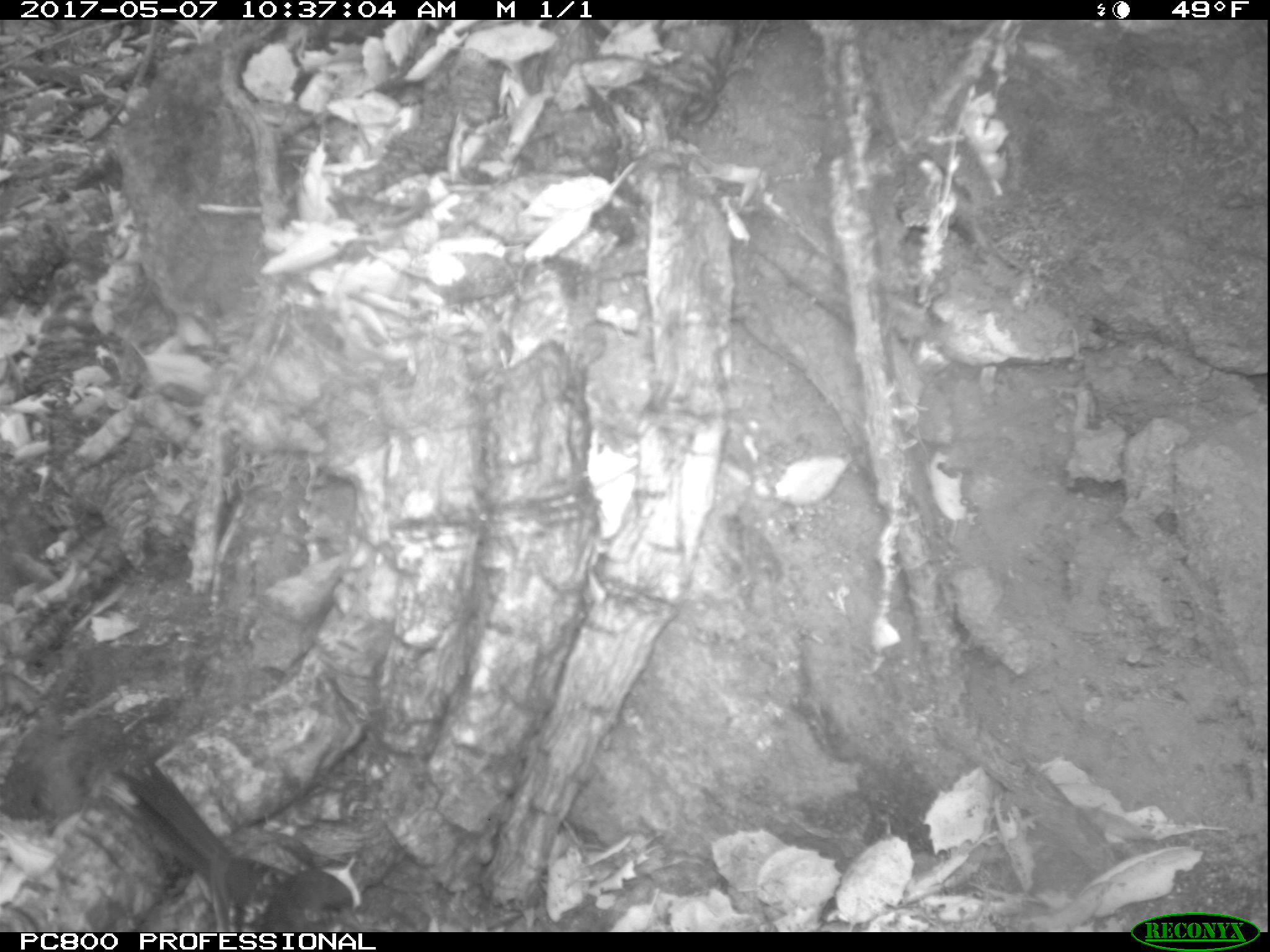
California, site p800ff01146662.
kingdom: Animalia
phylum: Chordata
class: Aves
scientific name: Aves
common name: bird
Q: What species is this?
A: Bird (Aves).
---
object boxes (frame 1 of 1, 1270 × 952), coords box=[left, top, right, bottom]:
bird: box=[118, 756, 363, 931]